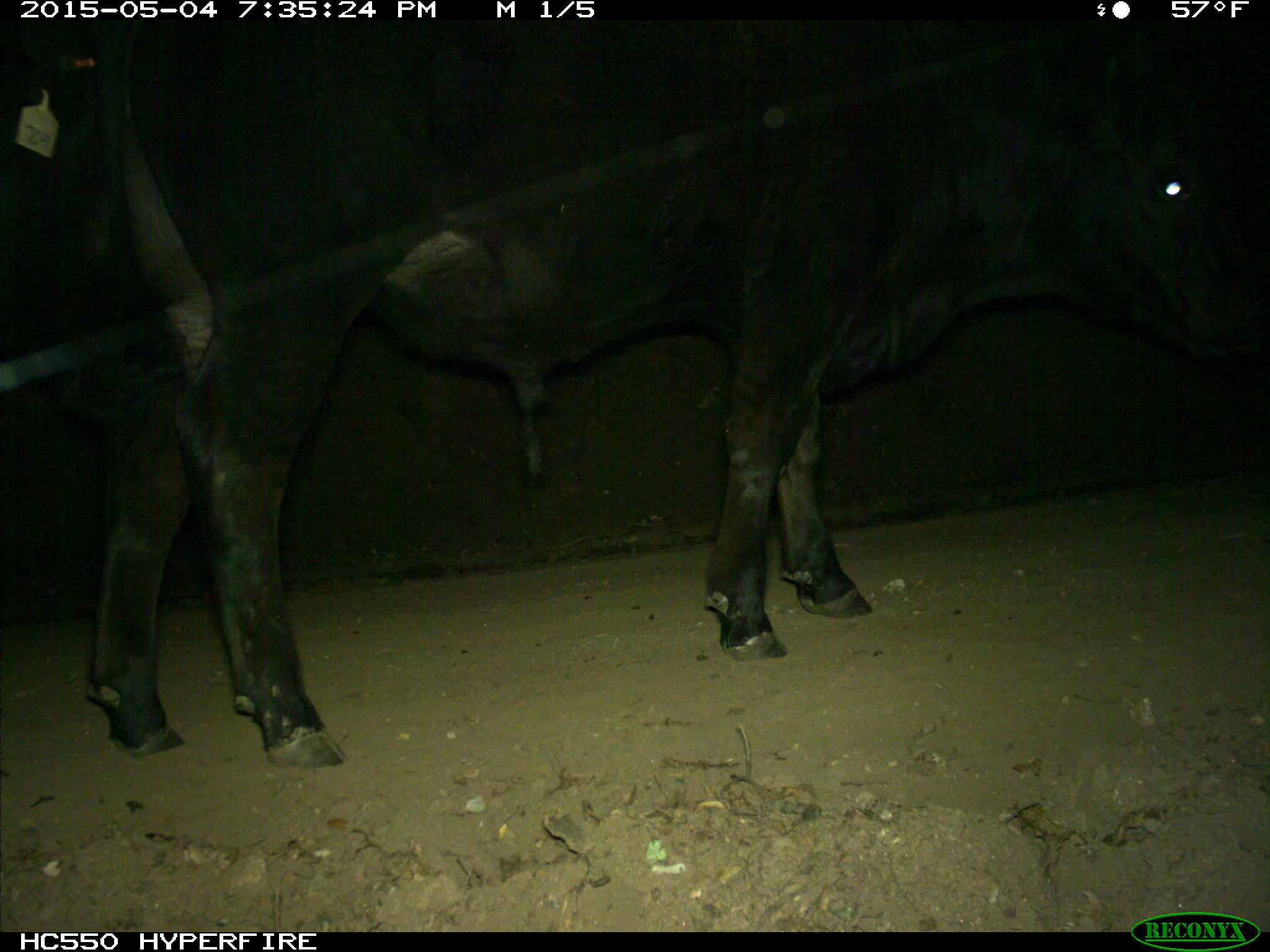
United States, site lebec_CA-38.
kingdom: Animalia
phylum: Chordata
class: Mammalia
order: Artiodactyla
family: Bovidae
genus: Bos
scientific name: Bos taurus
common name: domestic cow